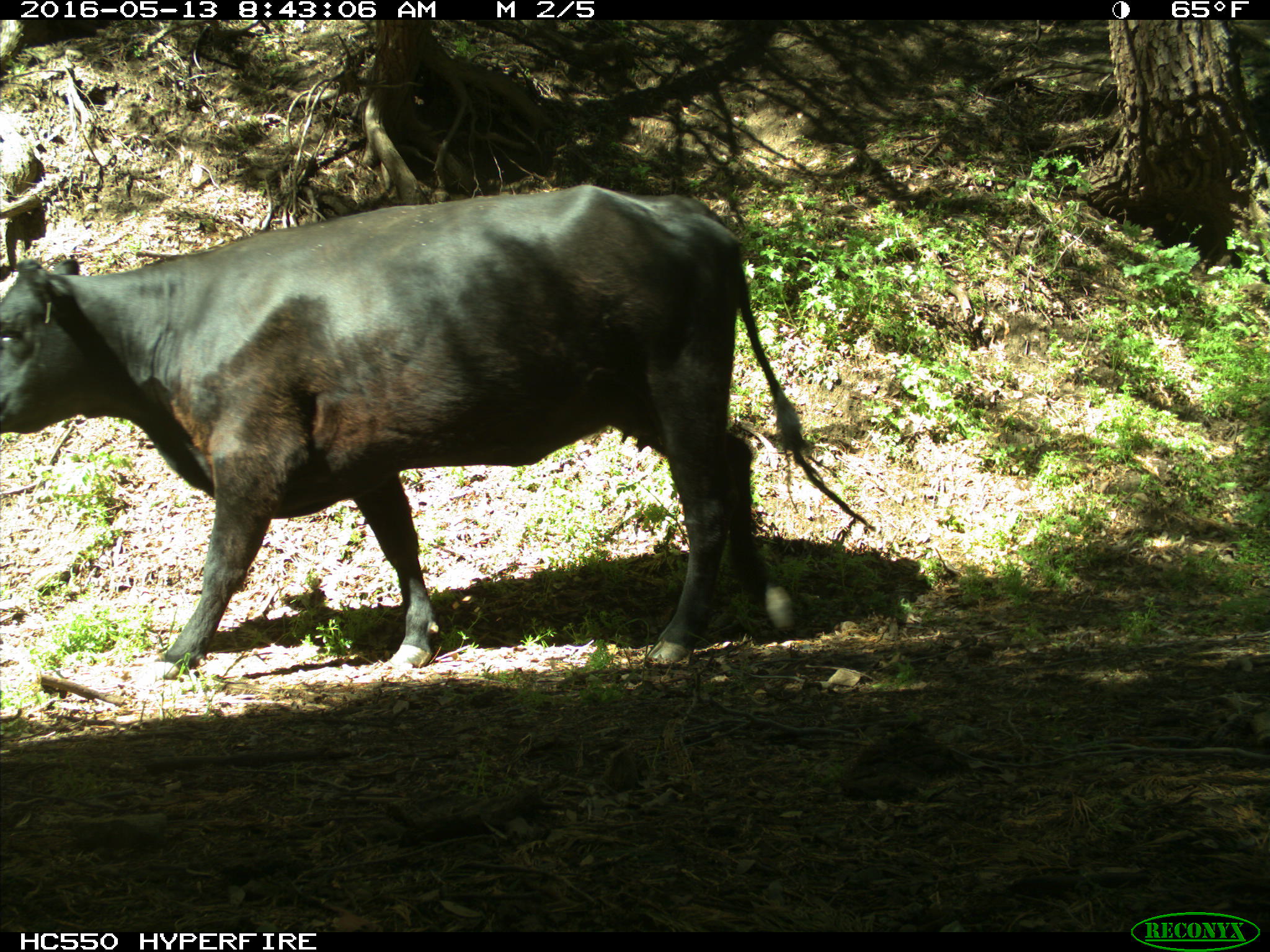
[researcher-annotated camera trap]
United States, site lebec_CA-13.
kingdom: Animalia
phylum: Chordata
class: Mammalia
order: Artiodactyla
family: Bovidae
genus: Bos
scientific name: Bos taurus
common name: domestic cow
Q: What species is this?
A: Bos taurus (domestic cow).